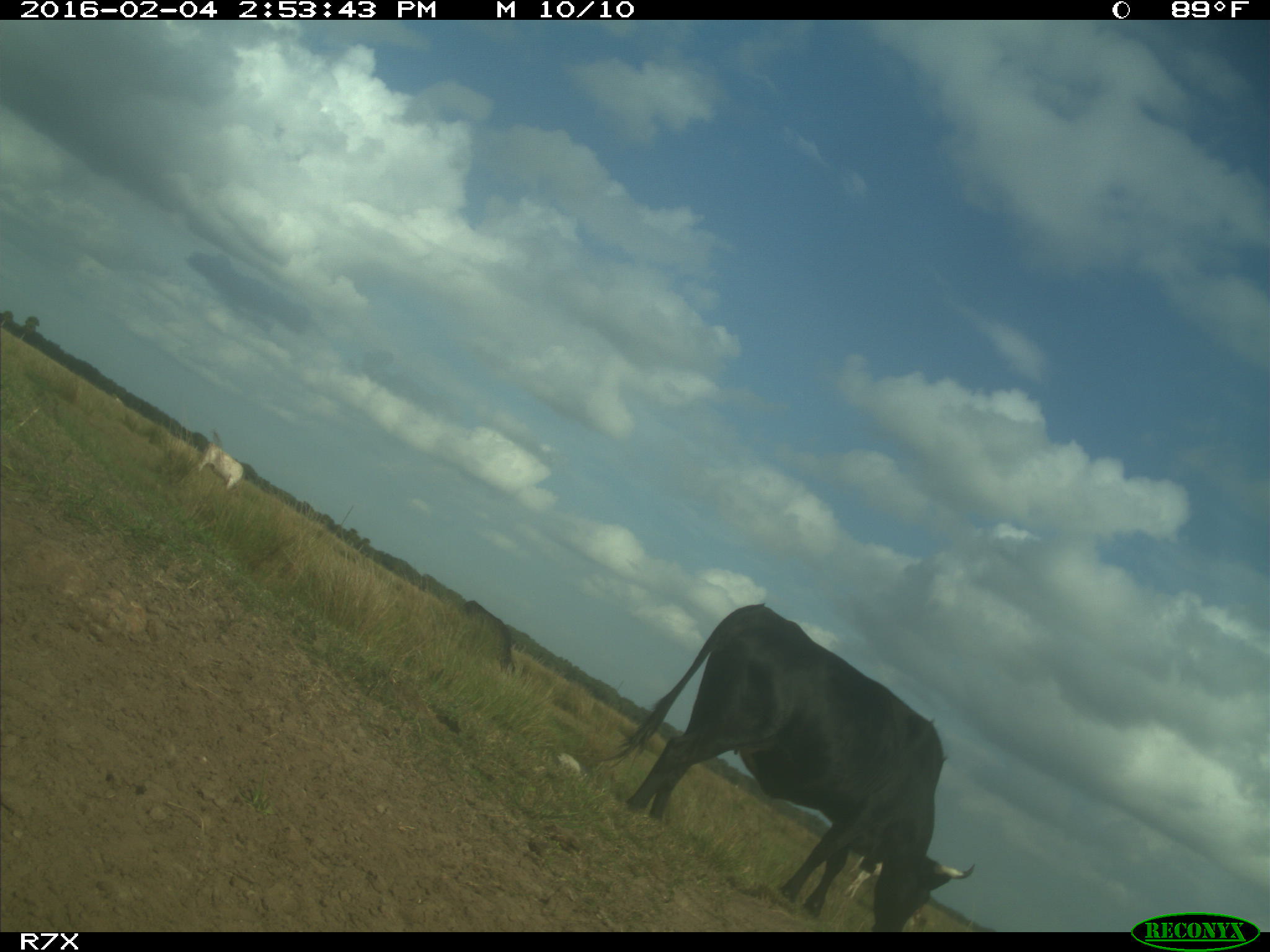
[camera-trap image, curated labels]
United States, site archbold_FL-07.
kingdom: Animalia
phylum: Chordata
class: Mammalia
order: Artiodactyla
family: Bovidae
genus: Bos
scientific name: Bos taurus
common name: domestic cow